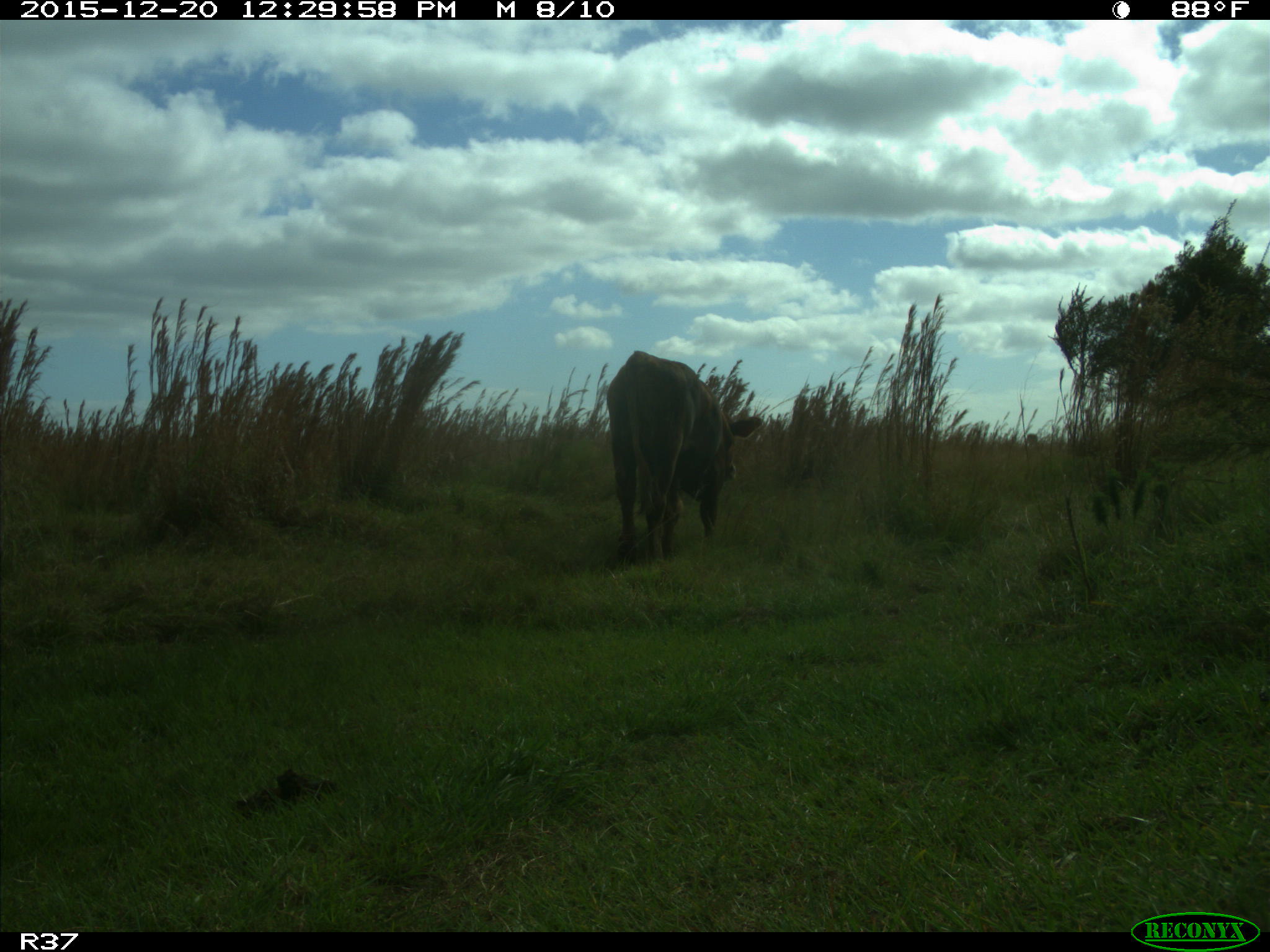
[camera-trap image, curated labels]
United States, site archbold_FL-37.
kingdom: Animalia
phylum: Chordata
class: Mammalia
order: Artiodactyla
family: Bovidae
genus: Bos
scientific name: Bos taurus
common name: domestic cow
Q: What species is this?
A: Bos taurus (domestic cow).